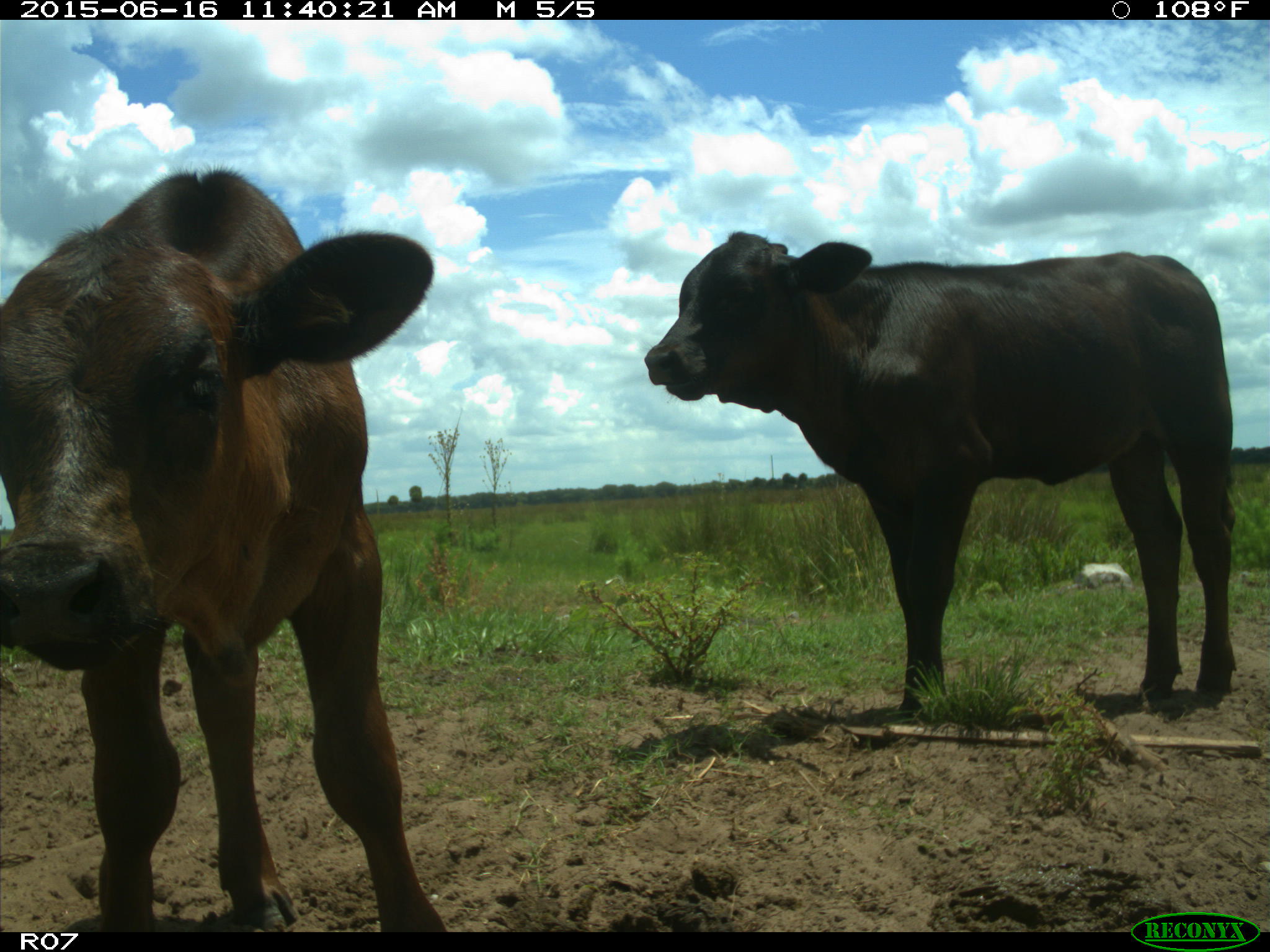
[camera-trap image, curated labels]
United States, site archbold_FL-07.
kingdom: Animalia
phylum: Chordata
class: Mammalia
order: Artiodactyla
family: Bovidae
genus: Bos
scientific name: Bos taurus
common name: domestic cow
Bos taurus (domestic cow).